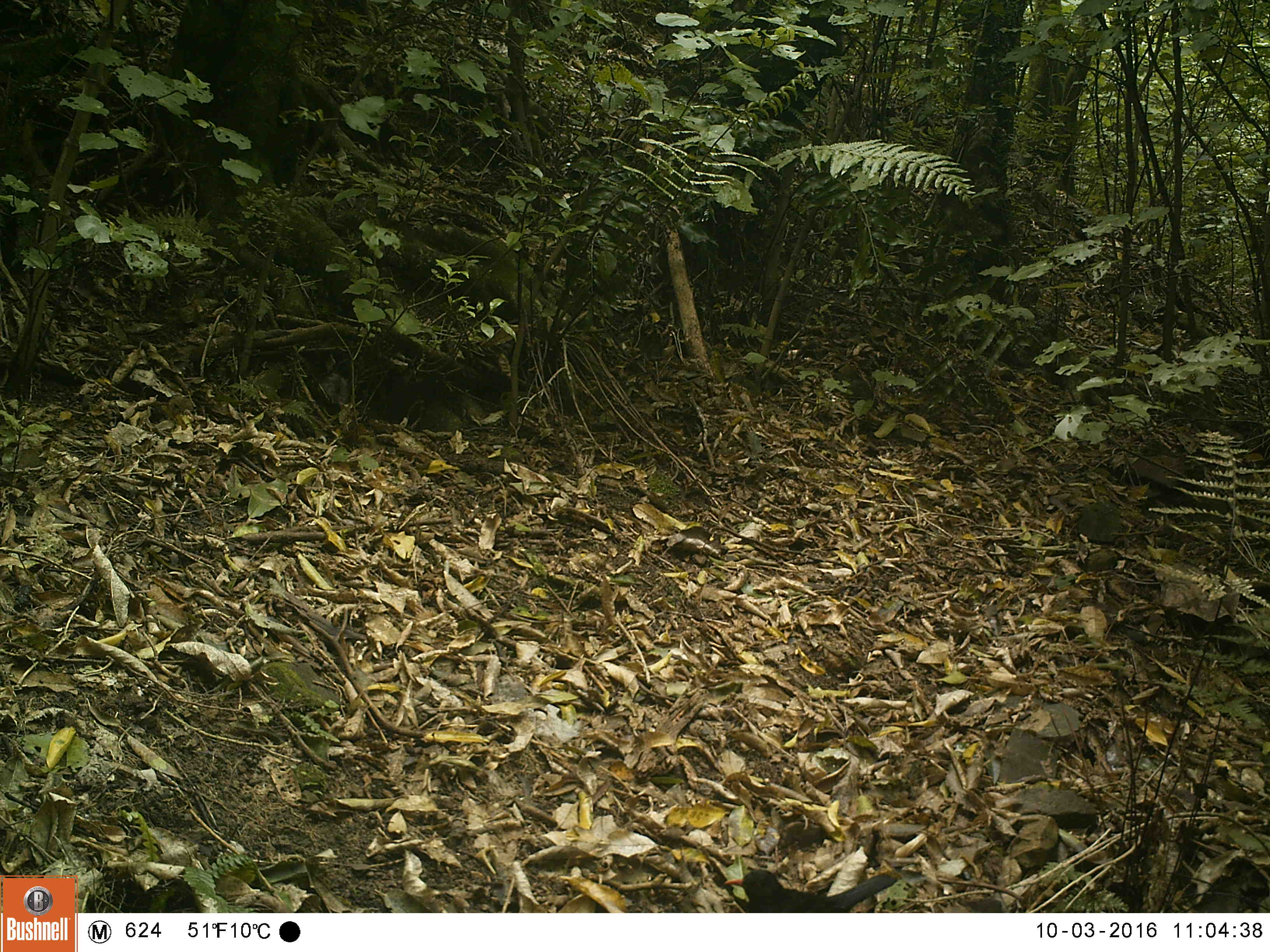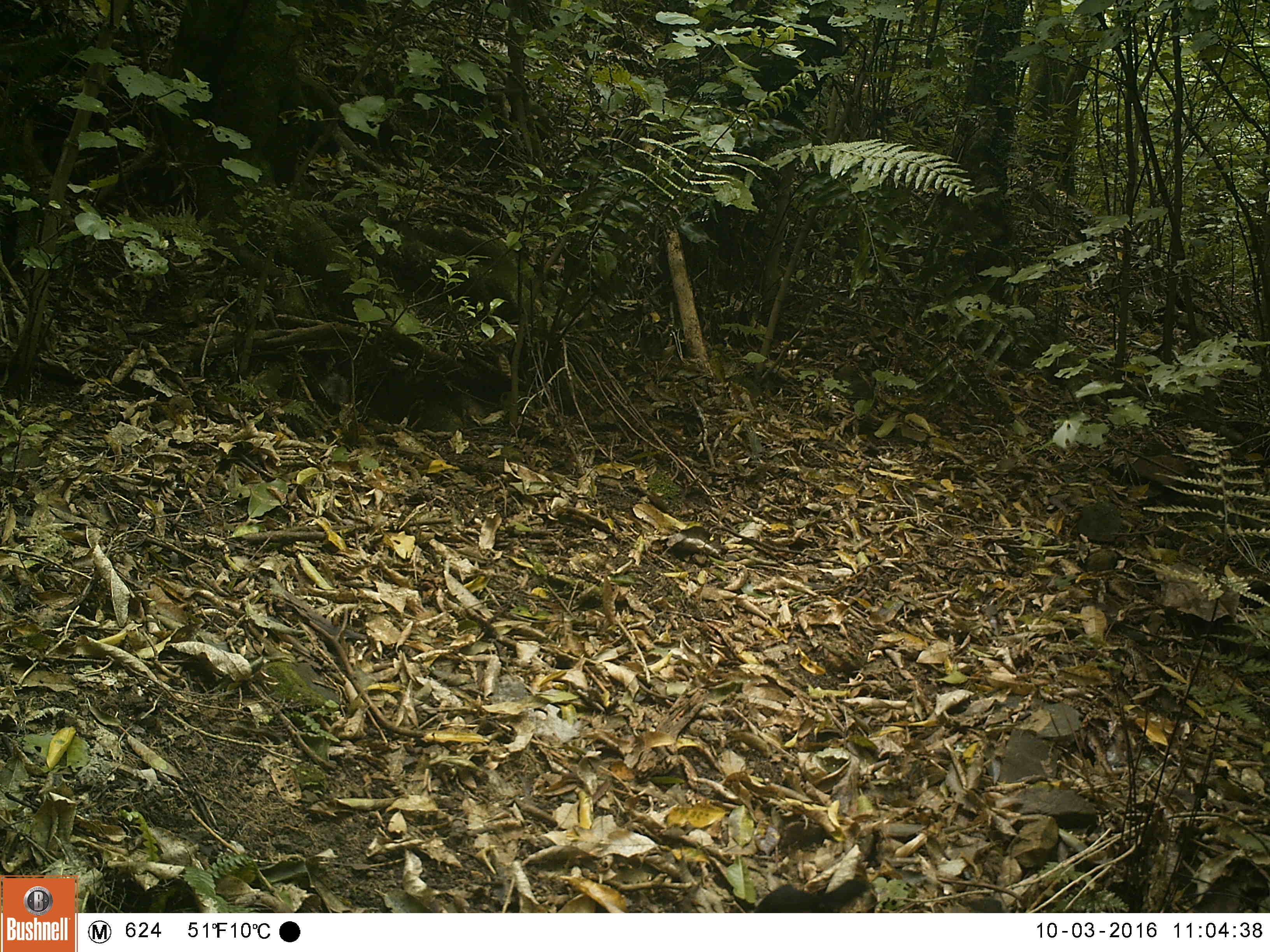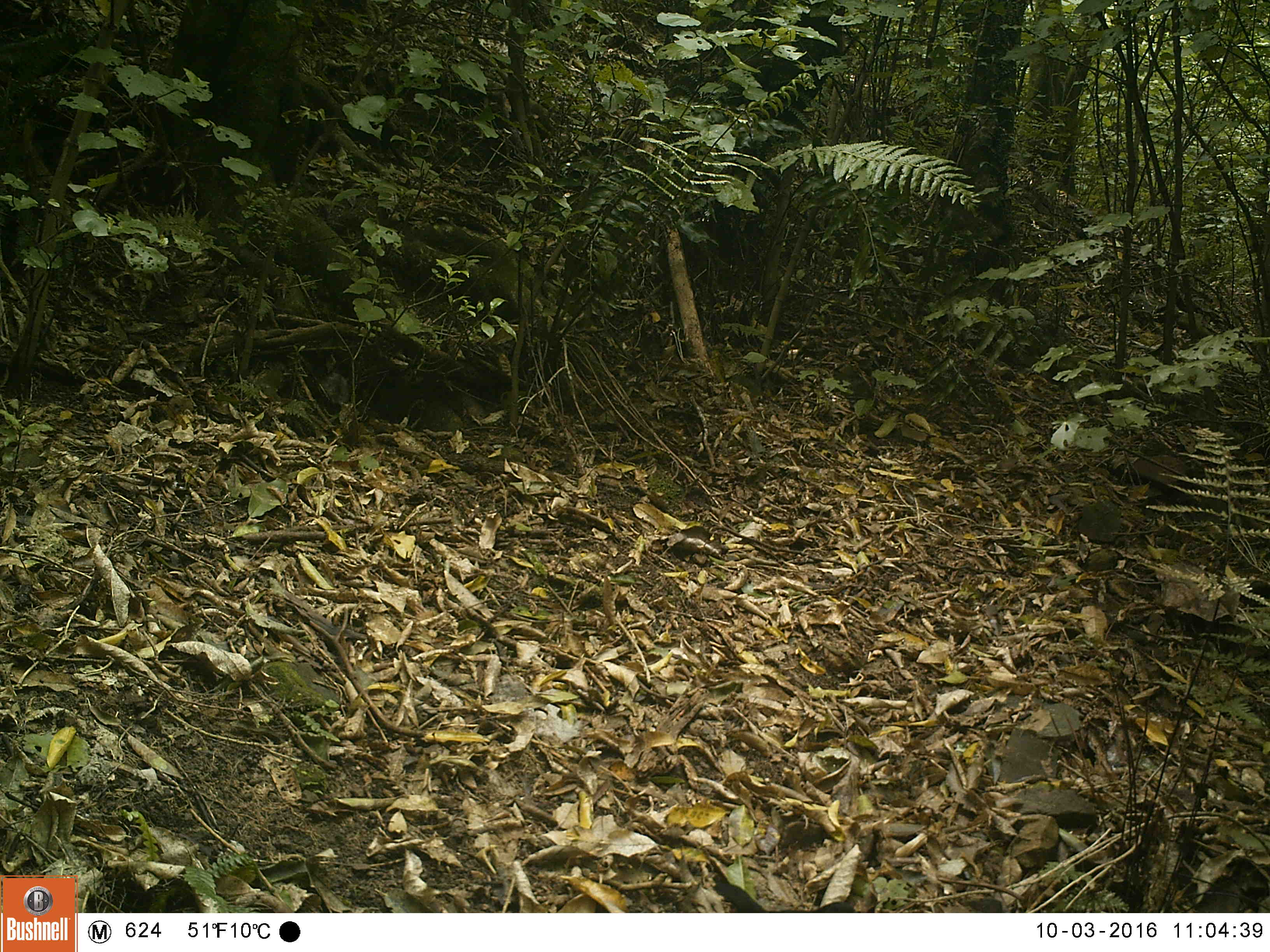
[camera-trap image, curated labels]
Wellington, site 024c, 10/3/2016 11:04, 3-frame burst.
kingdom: Animalia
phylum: Chordata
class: Aves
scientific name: Aves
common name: bird